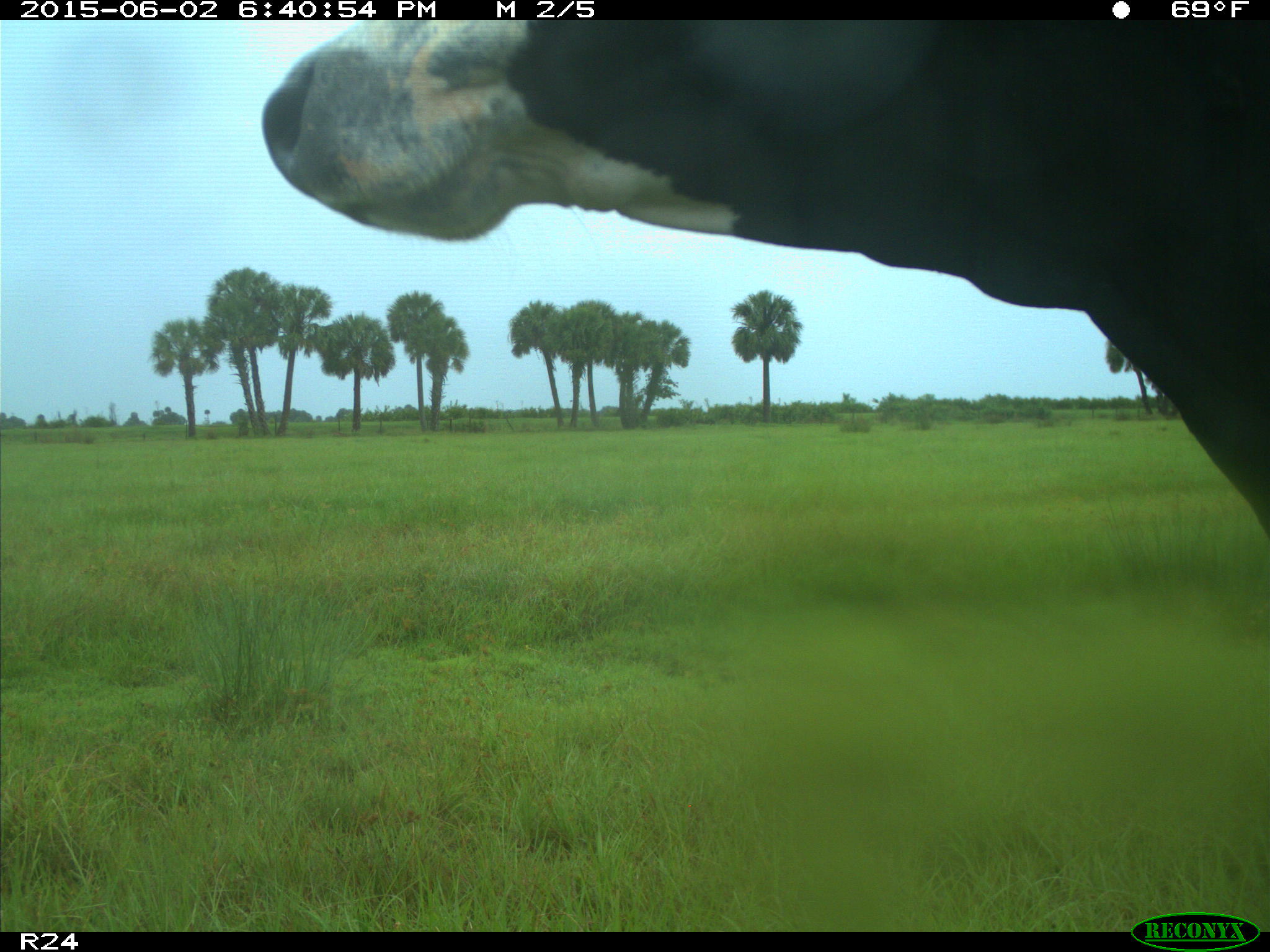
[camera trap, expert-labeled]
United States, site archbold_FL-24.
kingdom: Animalia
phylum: Chordata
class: Mammalia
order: Artiodactyla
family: Bovidae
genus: Bos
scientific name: Bos taurus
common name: domestic cow